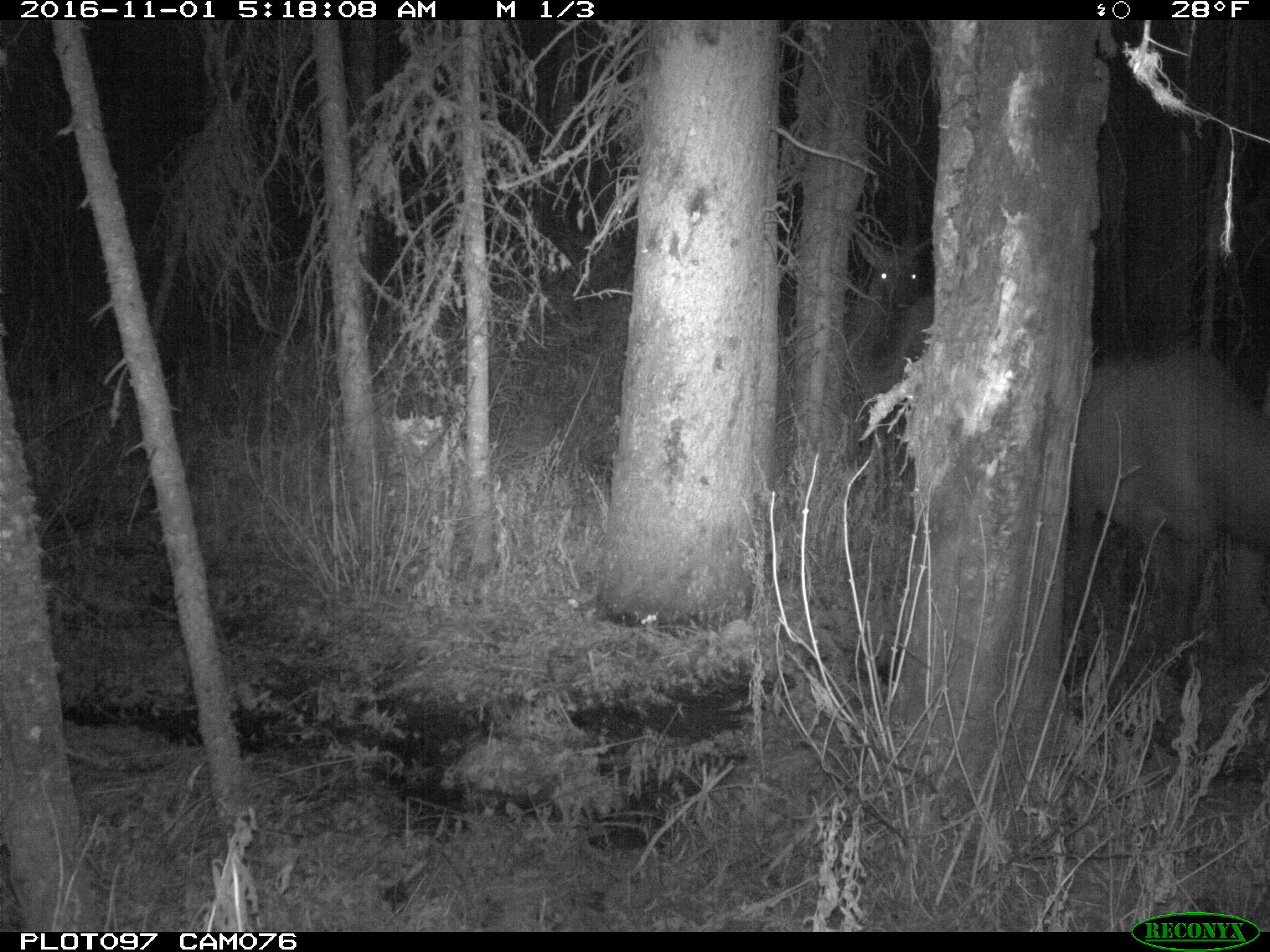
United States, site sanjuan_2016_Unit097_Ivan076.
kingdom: Animalia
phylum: Chordata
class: Mammalia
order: Artiodactyla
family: Cervidae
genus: Cervus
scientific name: Cervus elaphus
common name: red deer